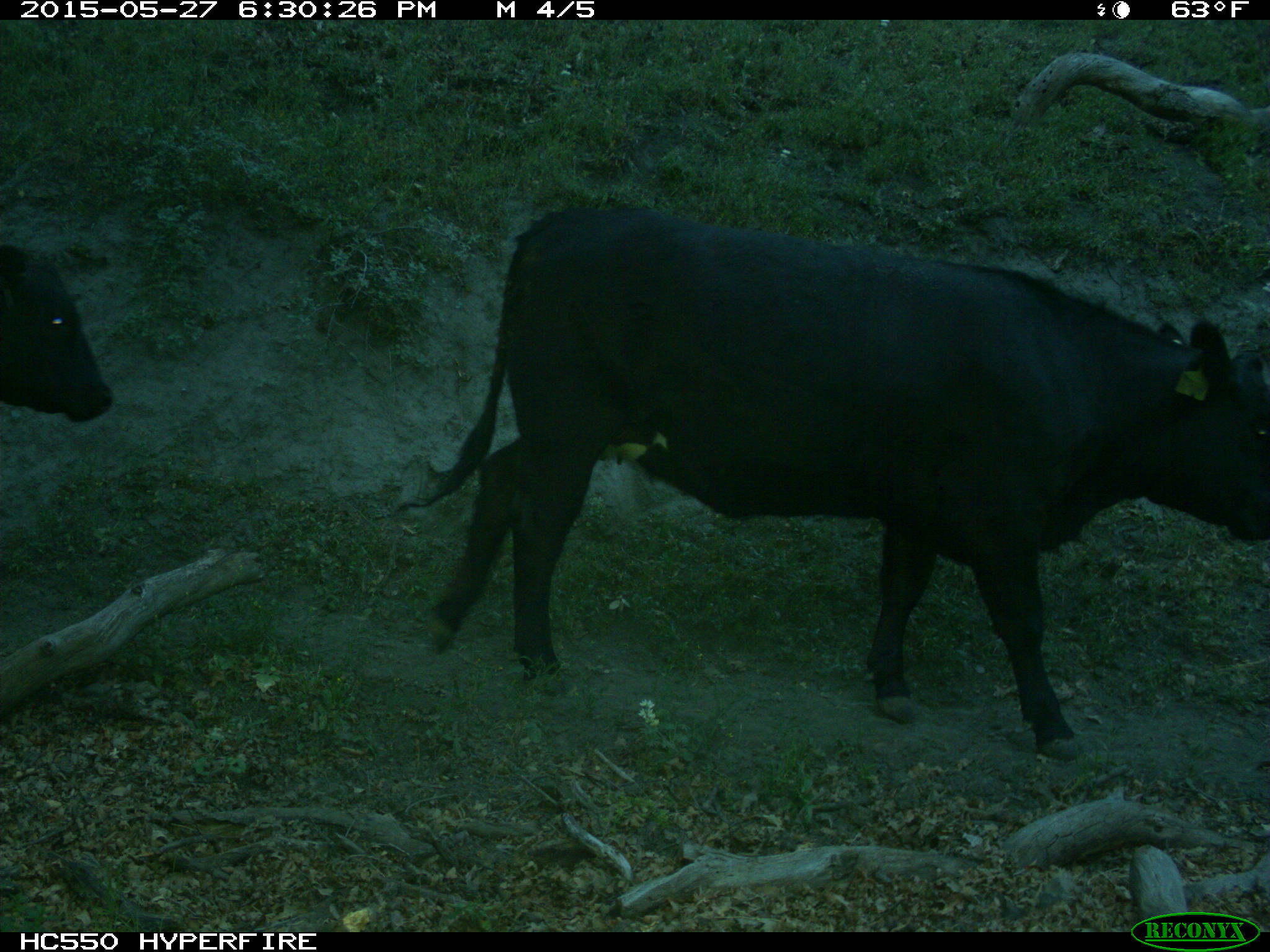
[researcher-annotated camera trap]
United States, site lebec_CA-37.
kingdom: Animalia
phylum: Chordata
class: Mammalia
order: Artiodactyla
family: Bovidae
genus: Bos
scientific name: Bos taurus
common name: domestic cow